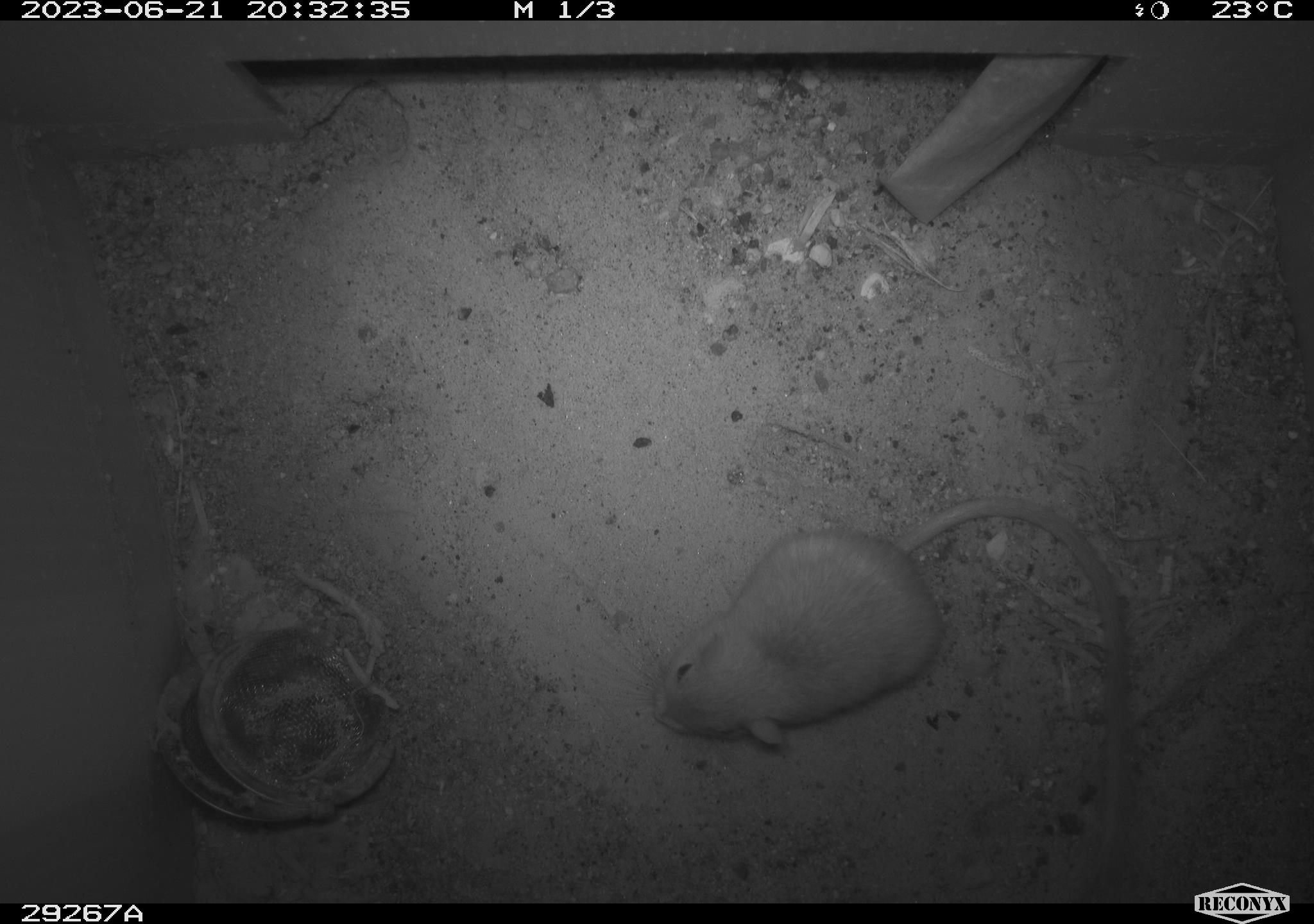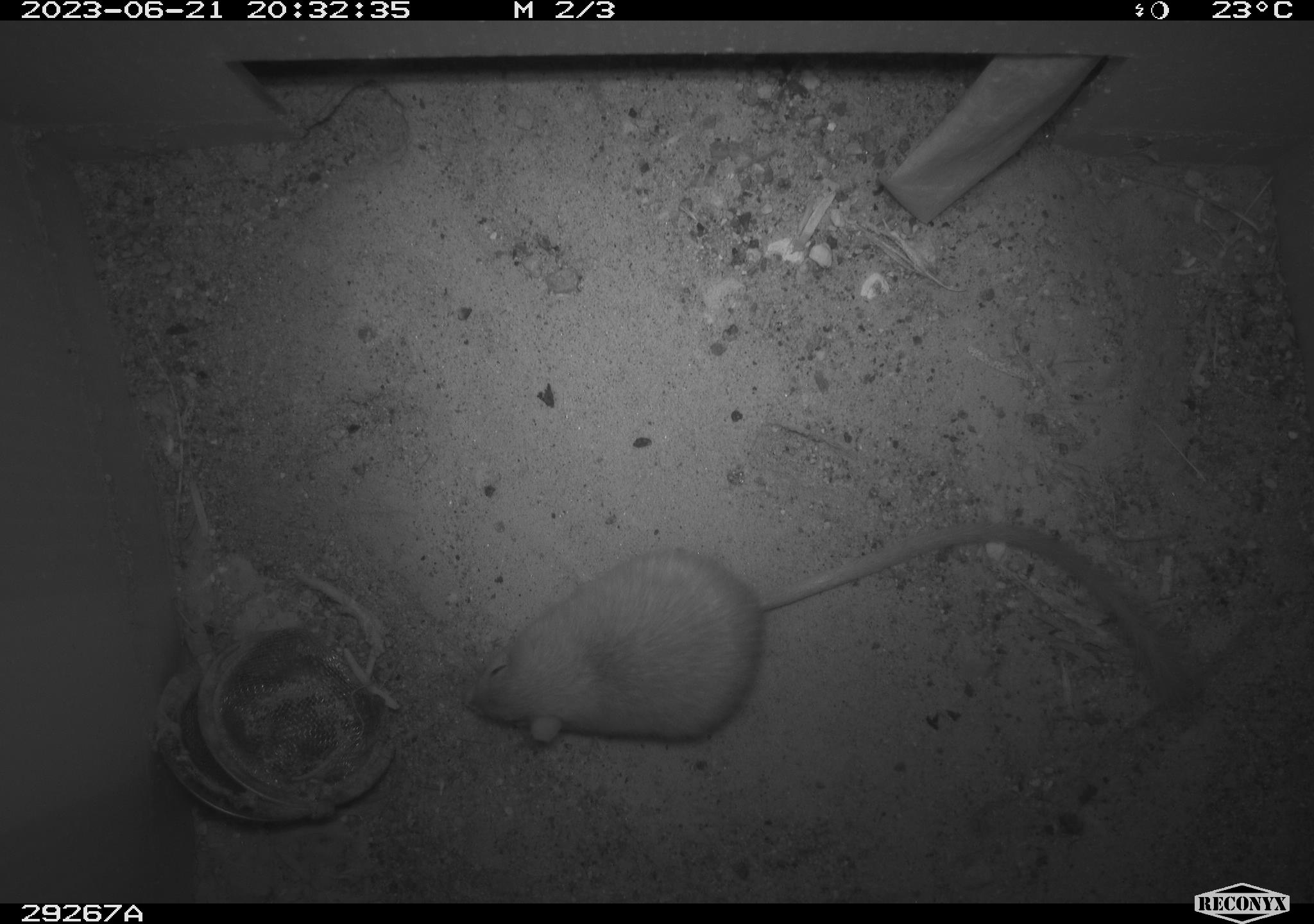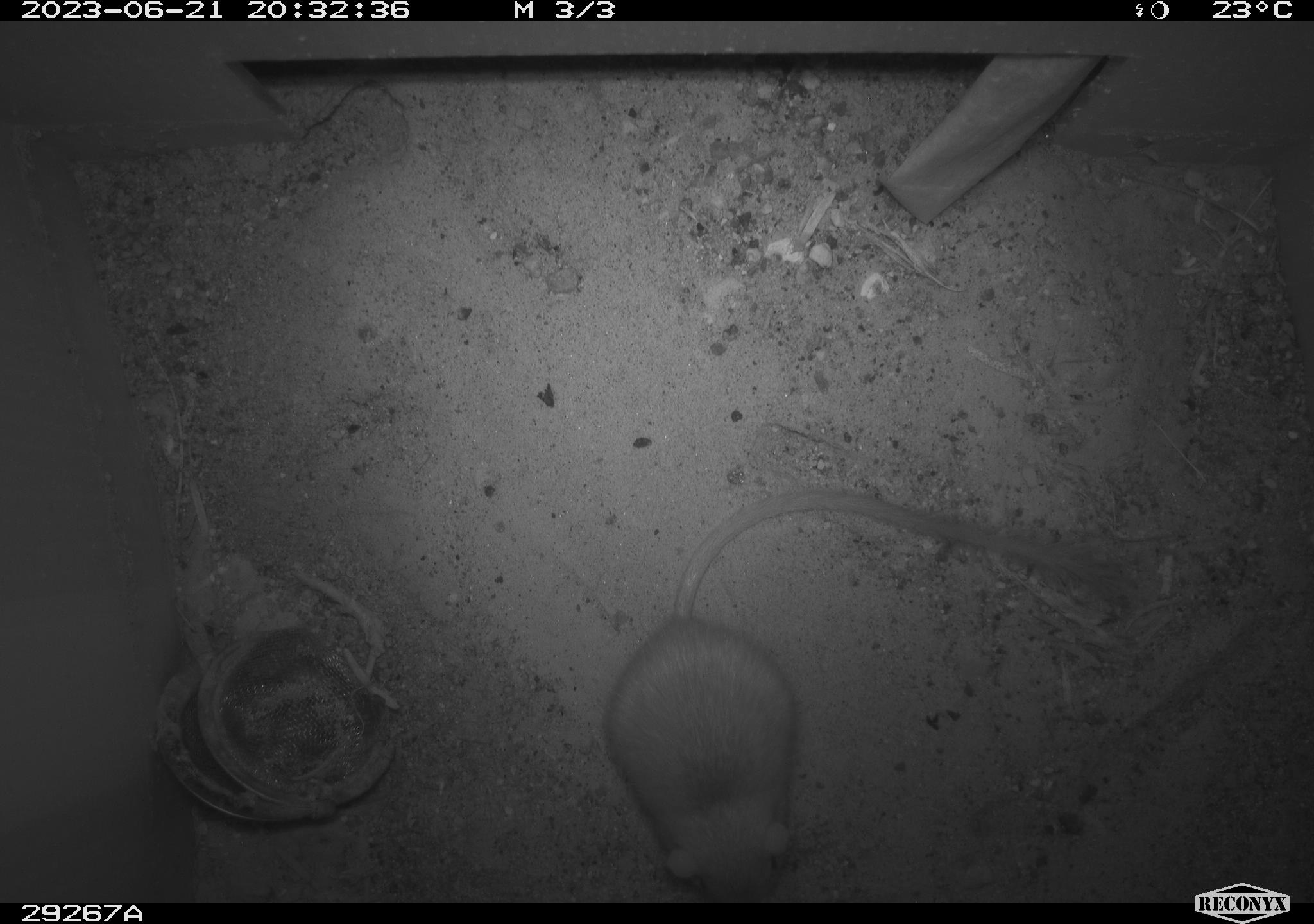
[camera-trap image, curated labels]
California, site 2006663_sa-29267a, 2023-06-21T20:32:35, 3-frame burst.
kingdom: Animalia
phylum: Chordata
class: Mammalia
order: Rodentia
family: Heteromyidae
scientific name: Heteromyidae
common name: kangaroo rats and pocket mice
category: heteromyidae family